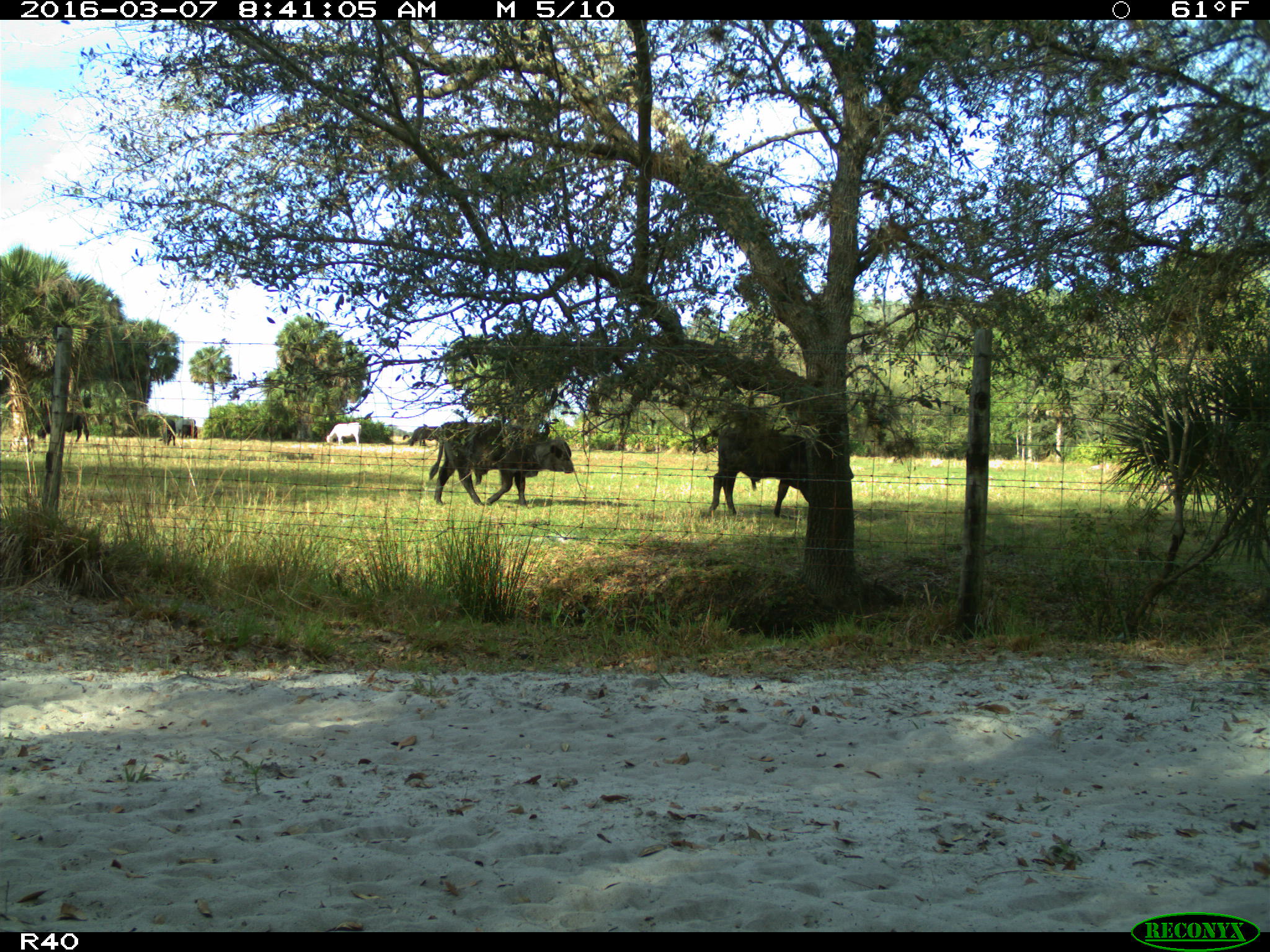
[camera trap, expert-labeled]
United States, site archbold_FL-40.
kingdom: Animalia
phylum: Chordata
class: Mammalia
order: Artiodactyla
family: Bovidae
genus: Bos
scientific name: Bos taurus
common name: domestic cow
Bos taurus (domestic cow).